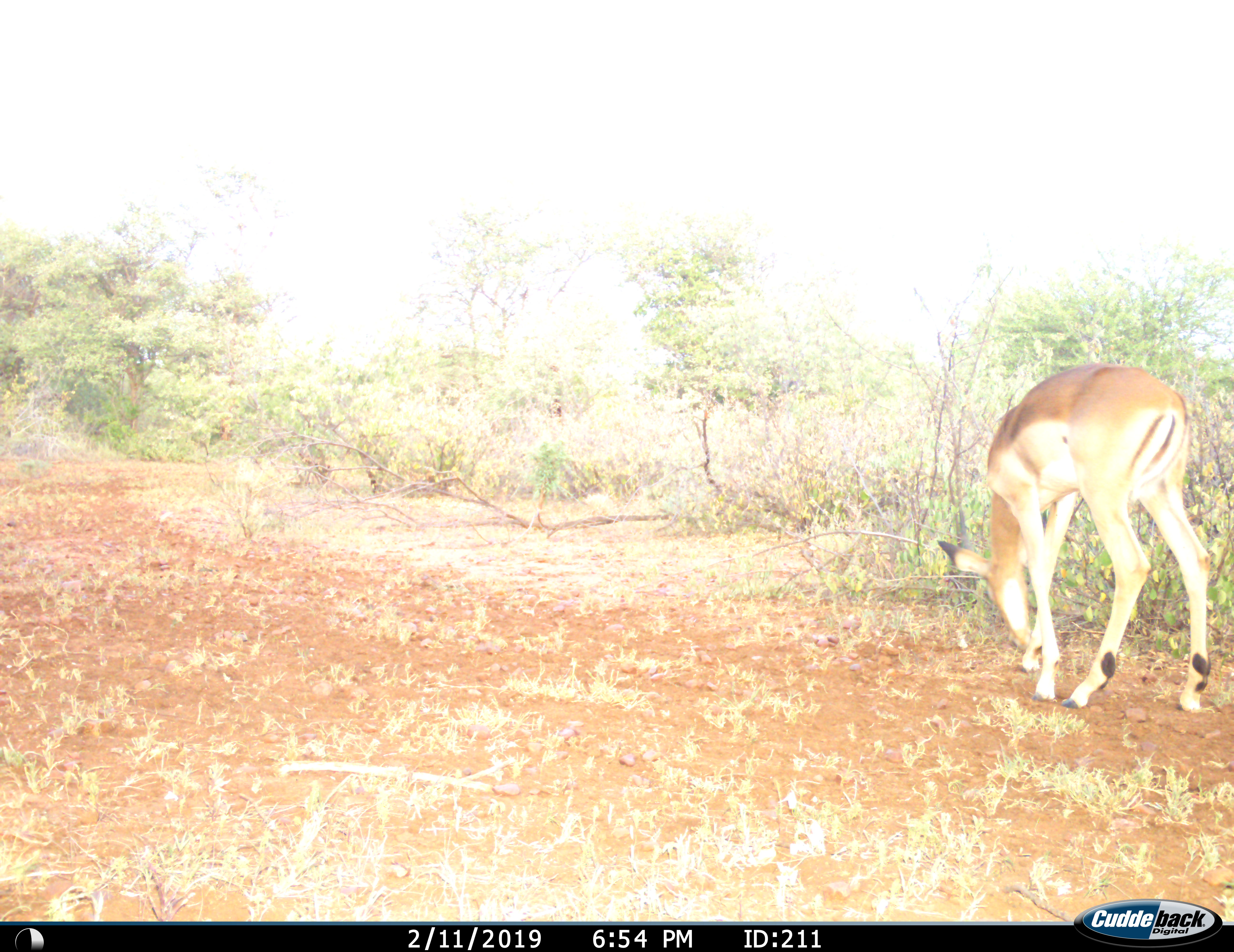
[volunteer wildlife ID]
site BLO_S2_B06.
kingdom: Animalia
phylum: Chordata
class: Mammalia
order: Artiodactyla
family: Bovidae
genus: Aepyceros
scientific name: Aepyceros melampus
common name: impala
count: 1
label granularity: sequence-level